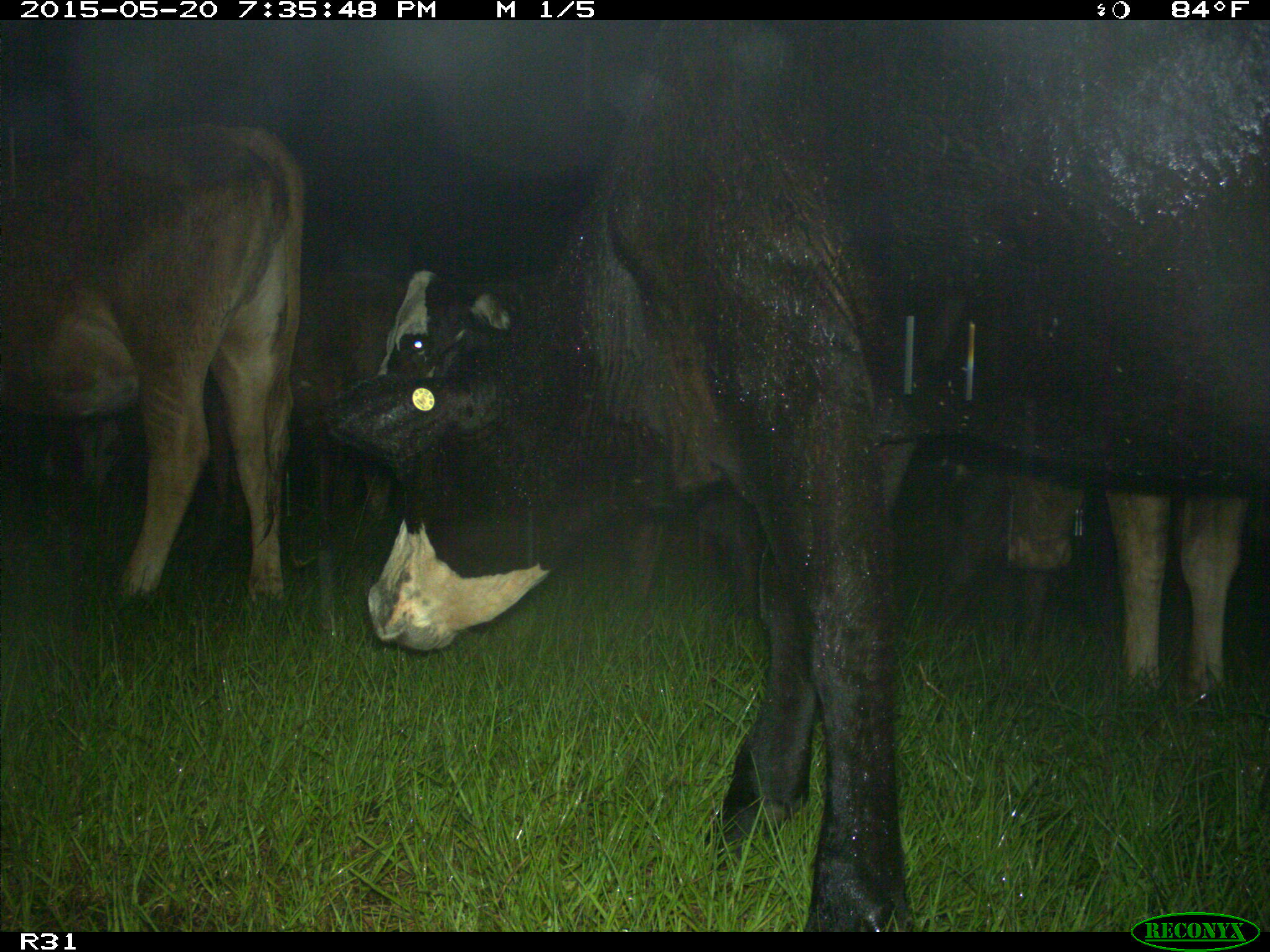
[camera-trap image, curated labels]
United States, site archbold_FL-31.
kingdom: Animalia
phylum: Chordata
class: Mammalia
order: Artiodactyla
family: Bovidae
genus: Bos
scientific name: Bos taurus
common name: domestic cow